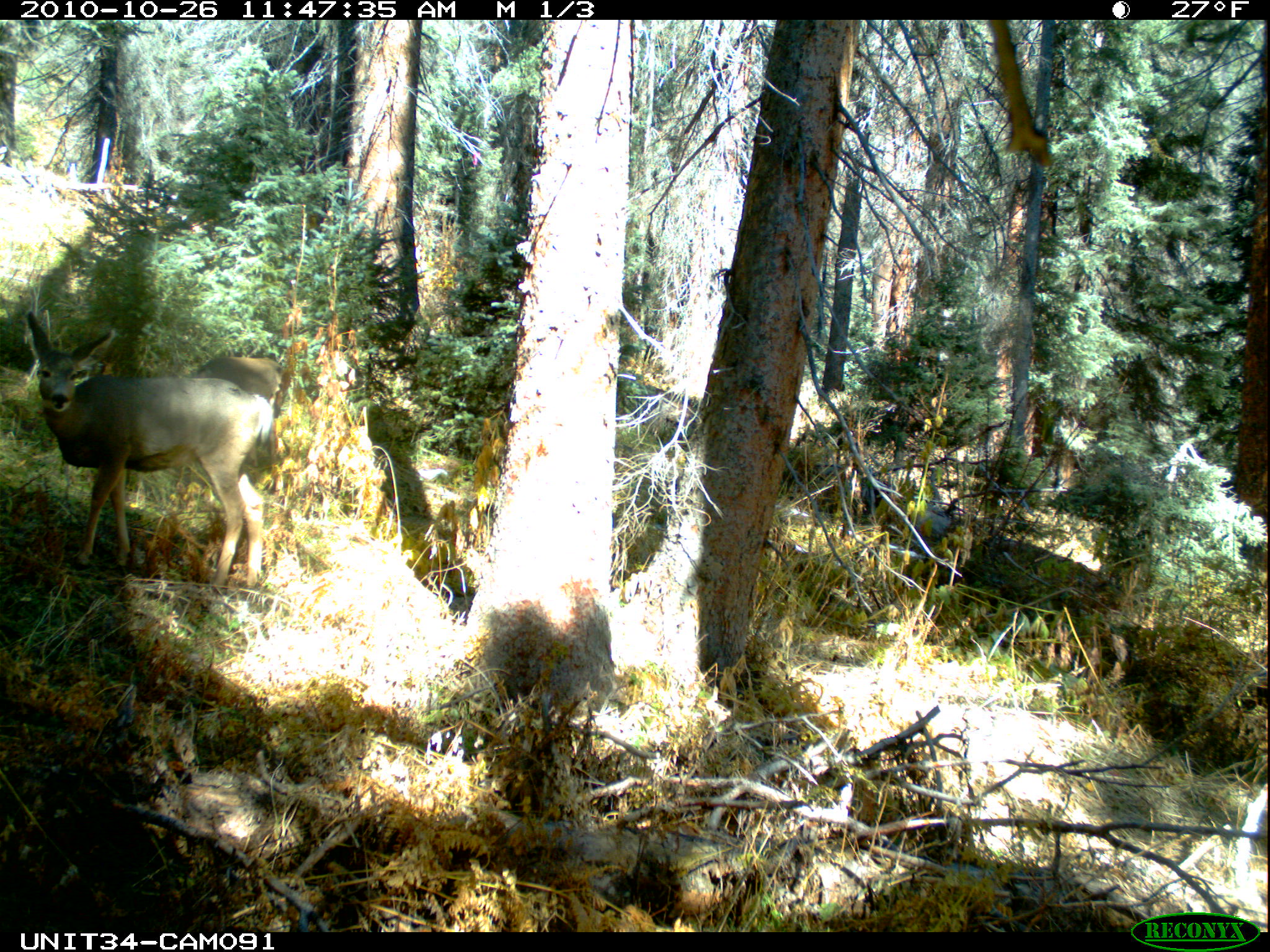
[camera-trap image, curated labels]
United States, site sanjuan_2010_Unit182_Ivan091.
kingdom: Animalia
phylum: Chordata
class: Mammalia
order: Artiodactyla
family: Cervidae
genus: Odocoileus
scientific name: Odocoileus hemionus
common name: mule deer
Odocoileus hemionus (mule deer).